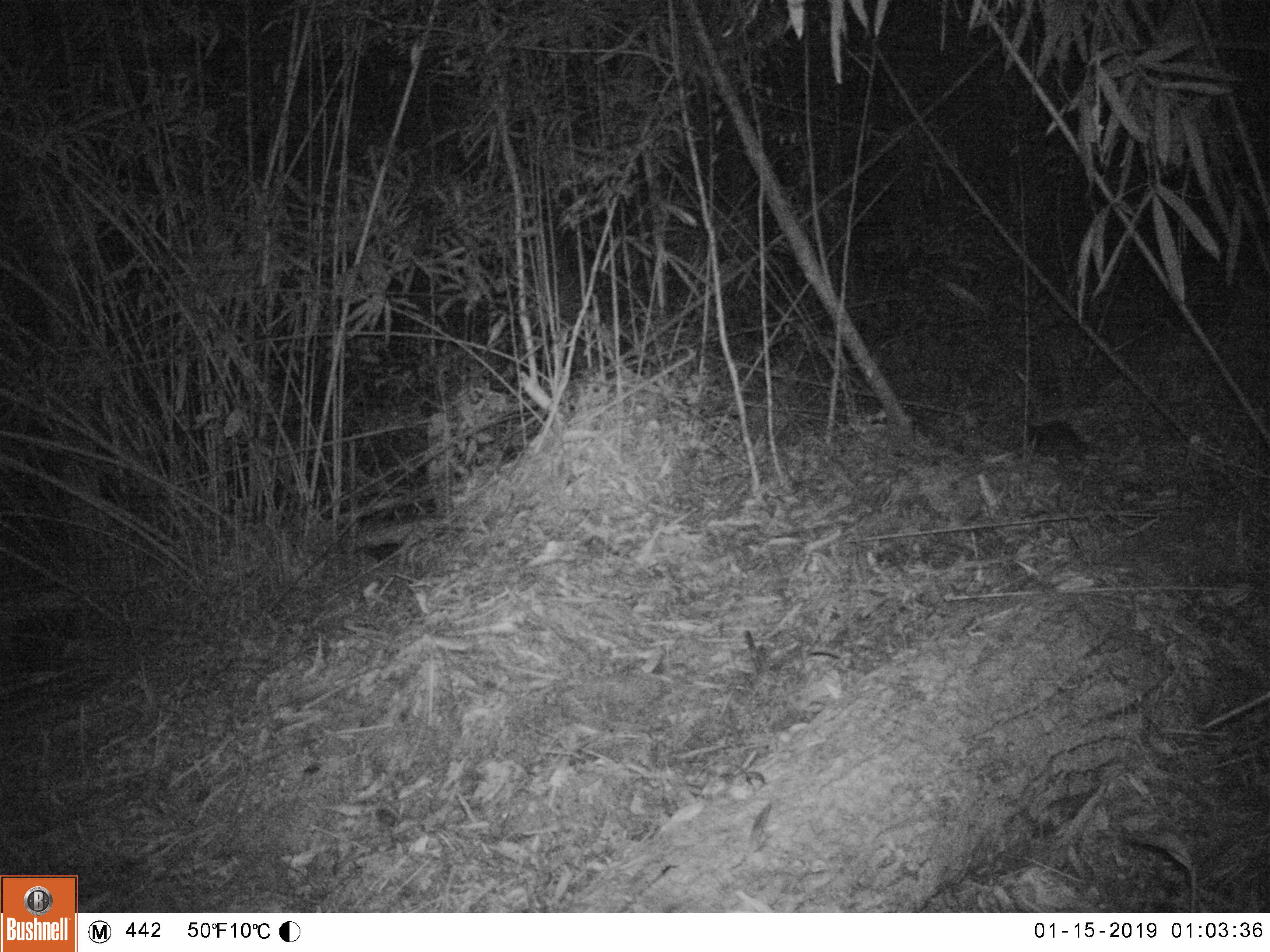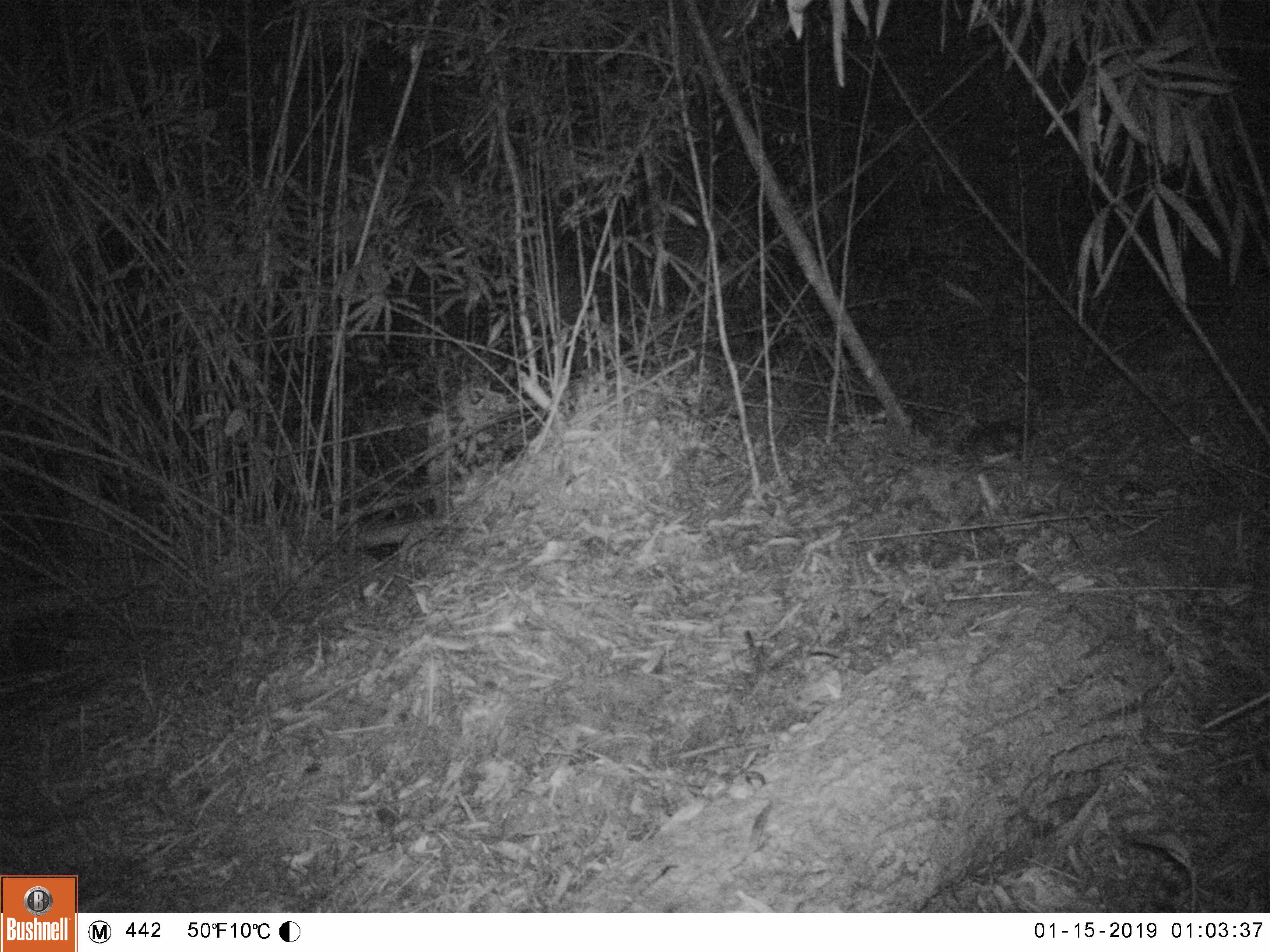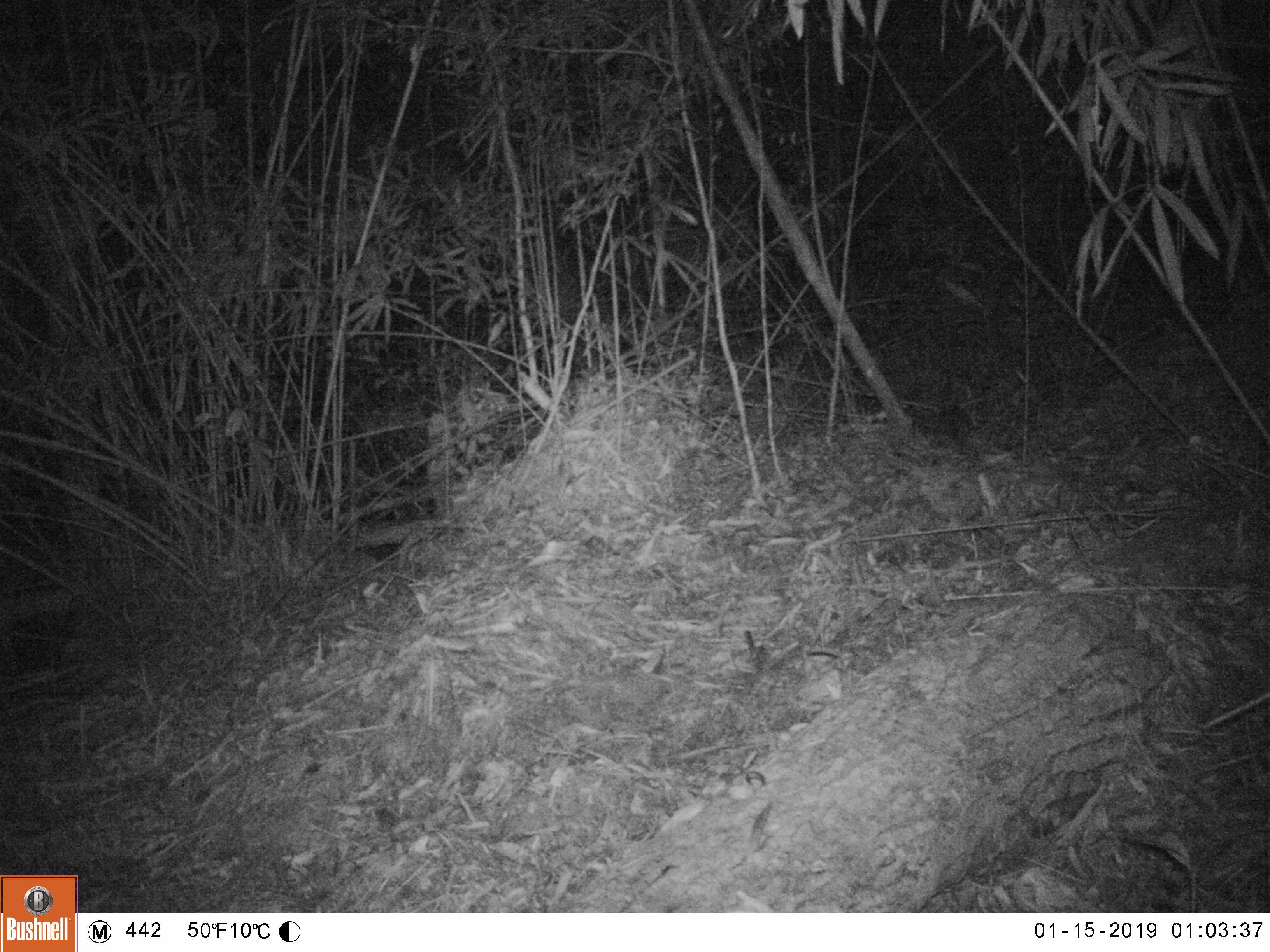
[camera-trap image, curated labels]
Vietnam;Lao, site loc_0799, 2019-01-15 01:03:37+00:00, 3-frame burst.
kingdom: Animalia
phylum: Chordata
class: Mammalia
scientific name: Mammalia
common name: mammal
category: unidentified small mammal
Unidentified small mammal (mammal) (Mammalia). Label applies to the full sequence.